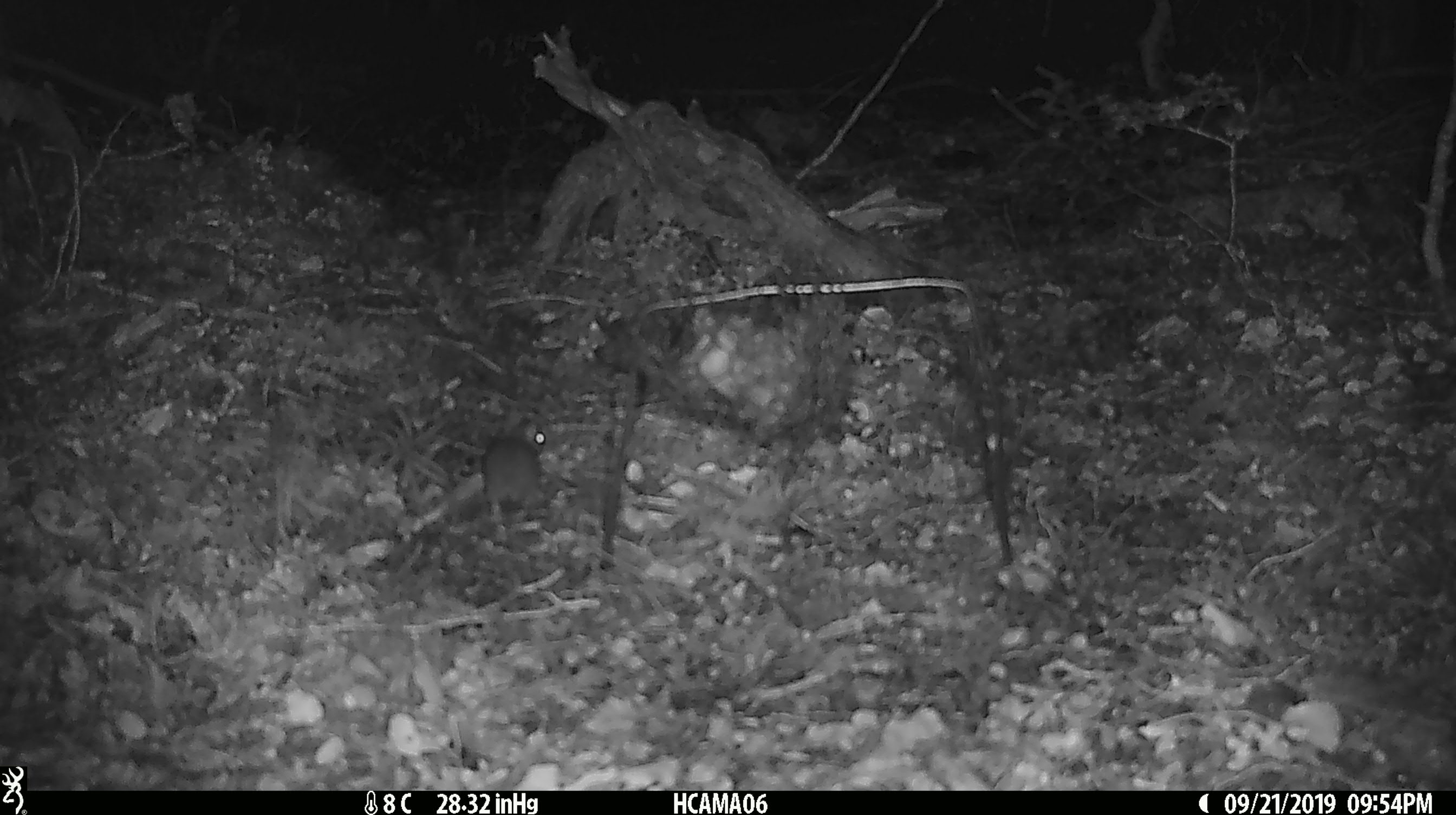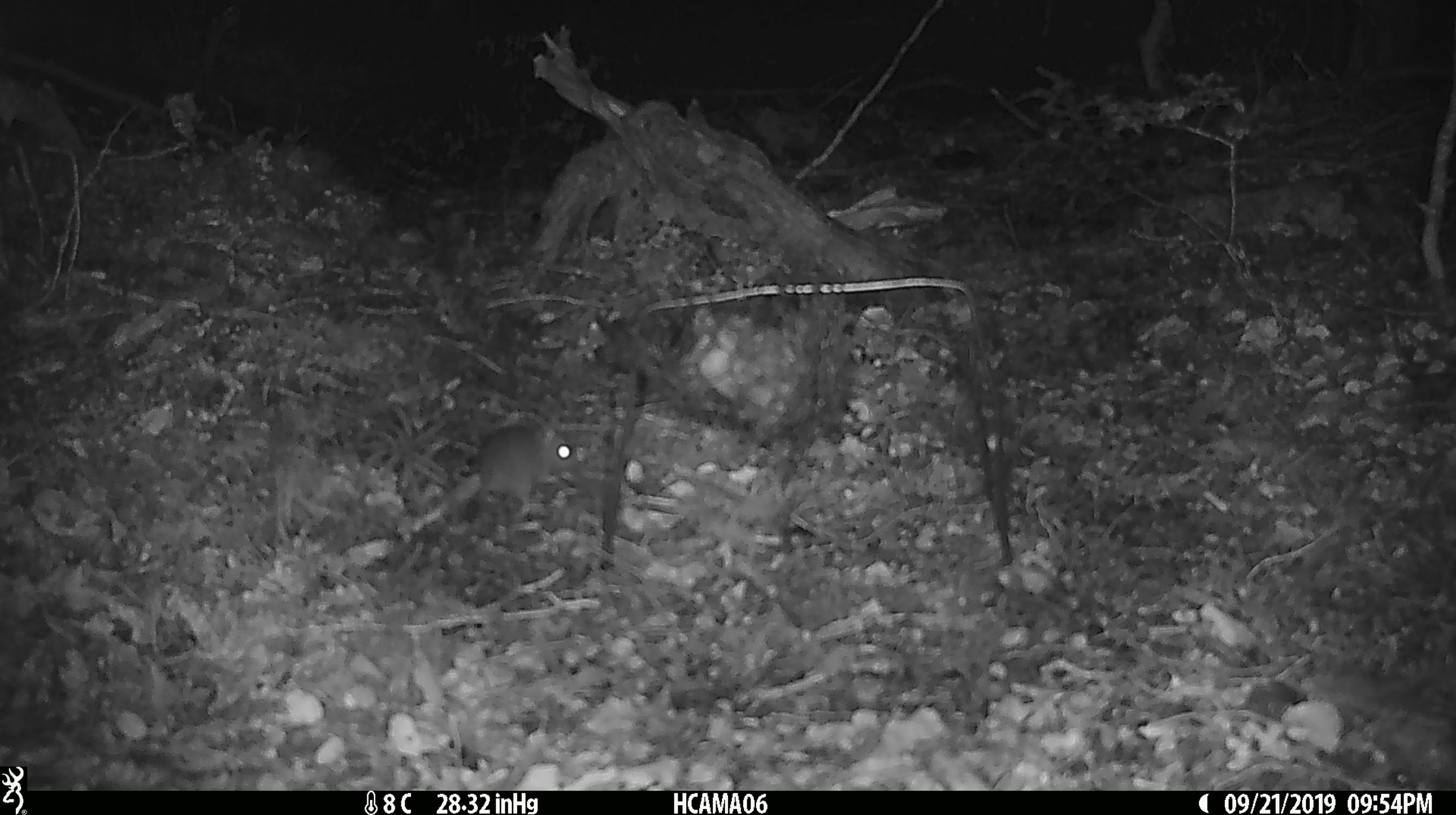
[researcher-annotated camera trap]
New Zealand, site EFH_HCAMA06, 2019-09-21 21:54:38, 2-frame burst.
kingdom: Animalia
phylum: Chordata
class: Mammalia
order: Rodentia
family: Muridae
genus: Mus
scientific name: Mus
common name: mouse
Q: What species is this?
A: Mouse (Mus).